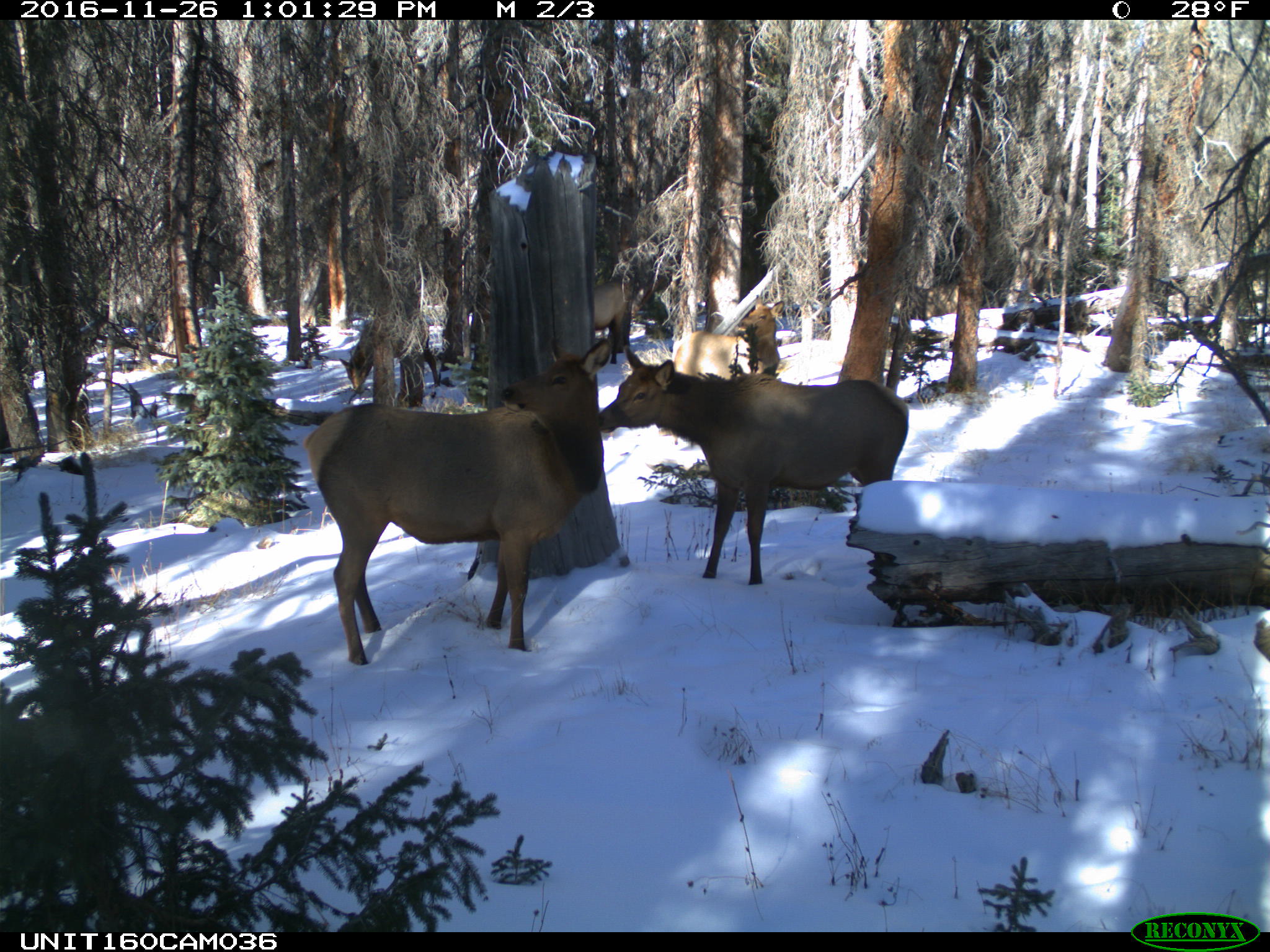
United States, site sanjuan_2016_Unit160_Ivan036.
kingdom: Animalia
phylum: Chordata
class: Mammalia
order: Artiodactyla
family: Cervidae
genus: Cervus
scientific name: Cervus elaphus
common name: red deer